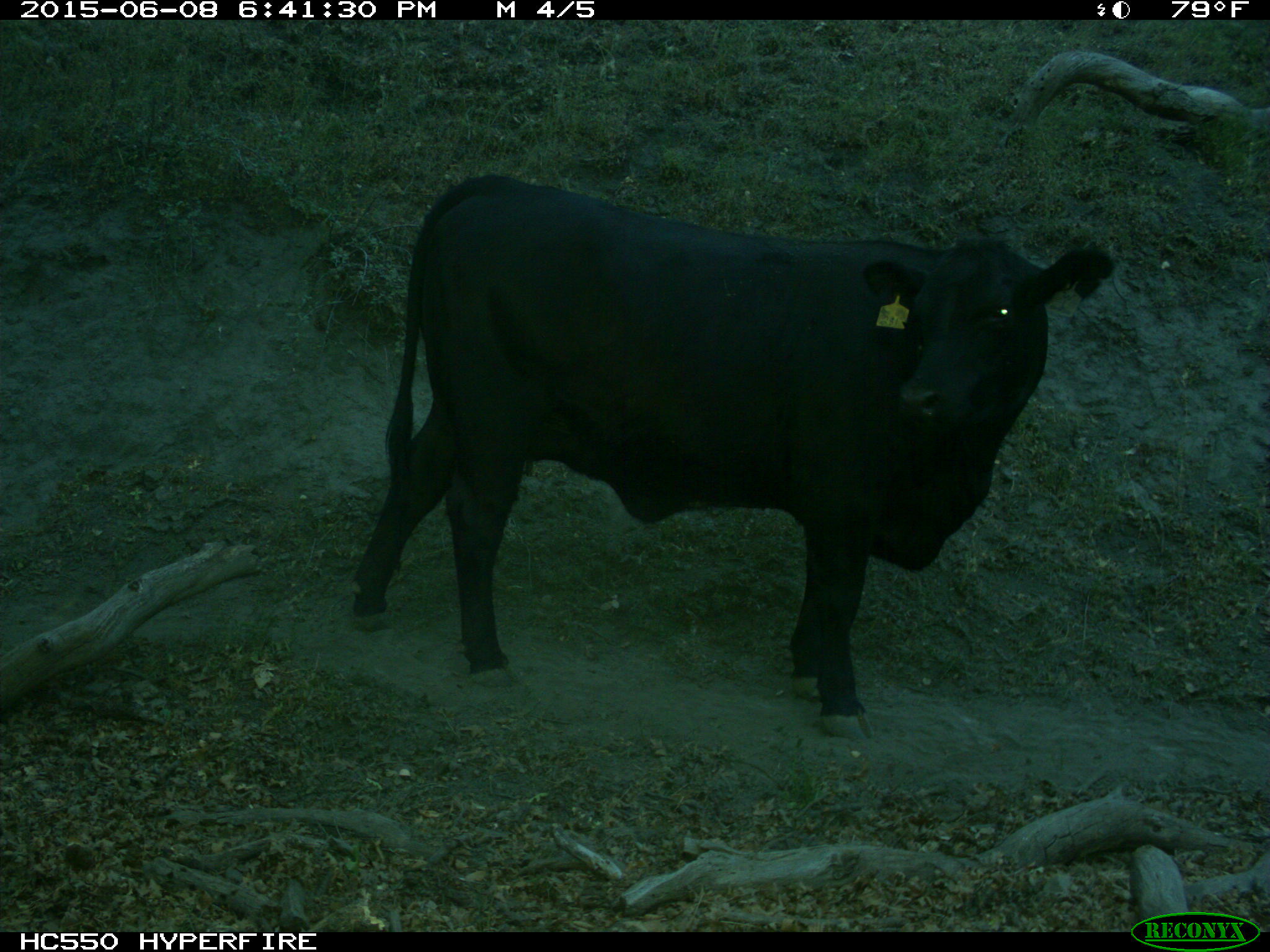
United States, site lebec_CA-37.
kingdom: Animalia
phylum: Chordata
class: Mammalia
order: Artiodactyla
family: Bovidae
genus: Bos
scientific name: Bos taurus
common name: domestic cow